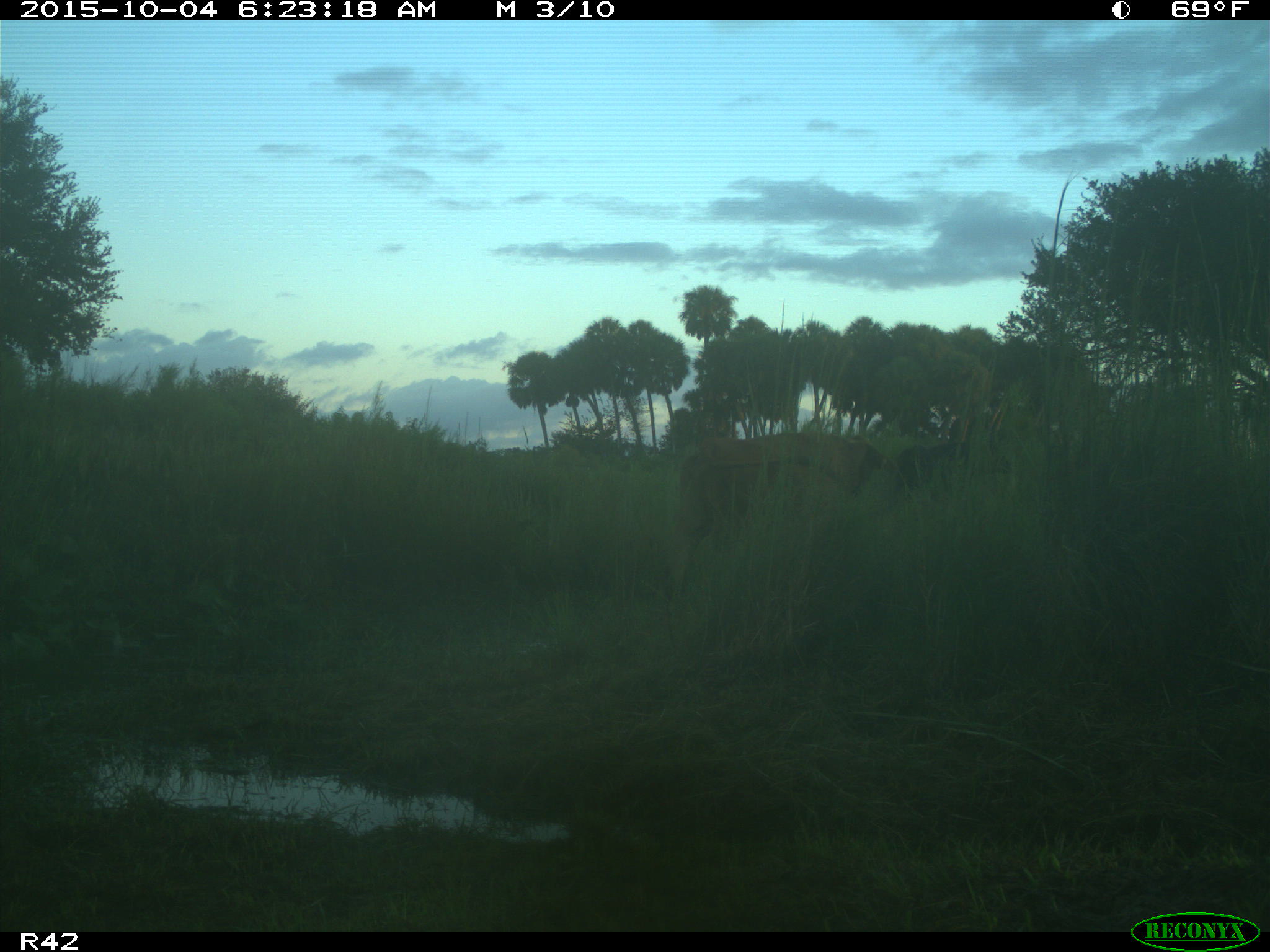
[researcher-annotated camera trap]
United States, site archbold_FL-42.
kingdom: Animalia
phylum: Chordata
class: Mammalia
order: Artiodactyla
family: Bovidae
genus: Bos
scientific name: Bos taurus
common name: domestic cow